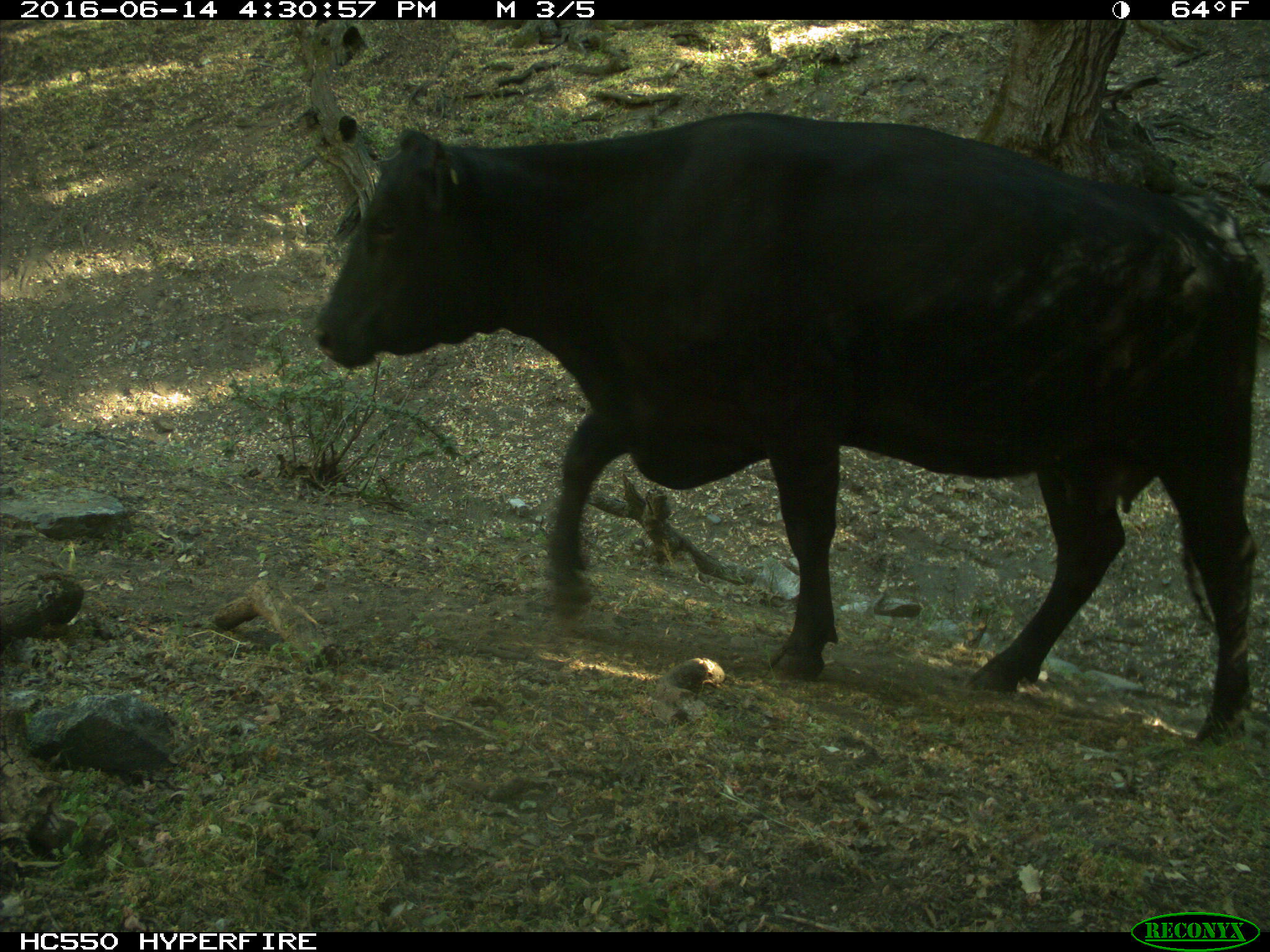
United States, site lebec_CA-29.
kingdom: Animalia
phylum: Chordata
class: Mammalia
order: Artiodactyla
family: Bovidae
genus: Bos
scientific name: Bos taurus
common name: domestic cow